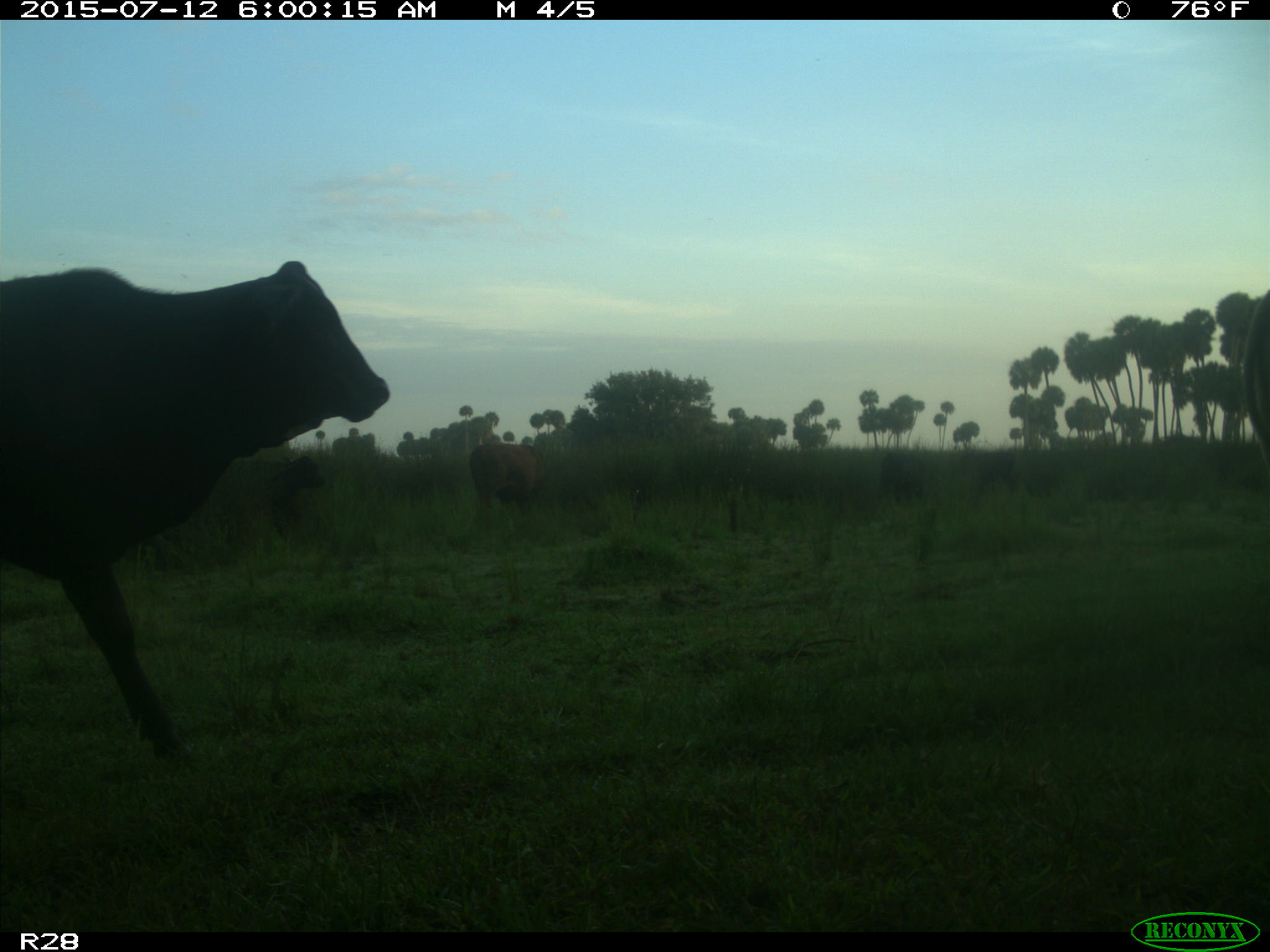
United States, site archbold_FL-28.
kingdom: Animalia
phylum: Chordata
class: Mammalia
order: Artiodactyla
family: Bovidae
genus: Bos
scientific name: Bos taurus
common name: domestic cow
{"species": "Bos taurus (domestic cow)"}